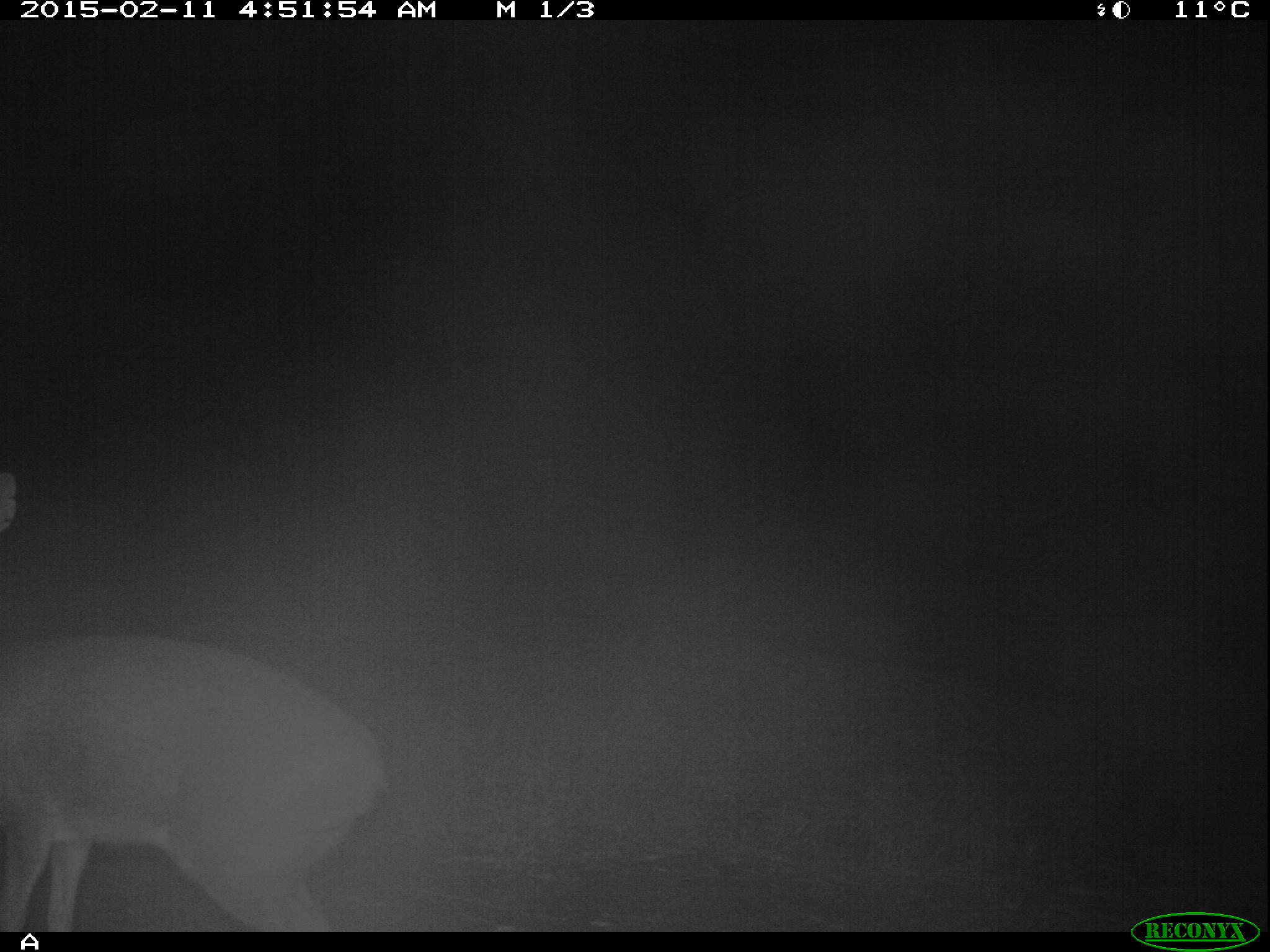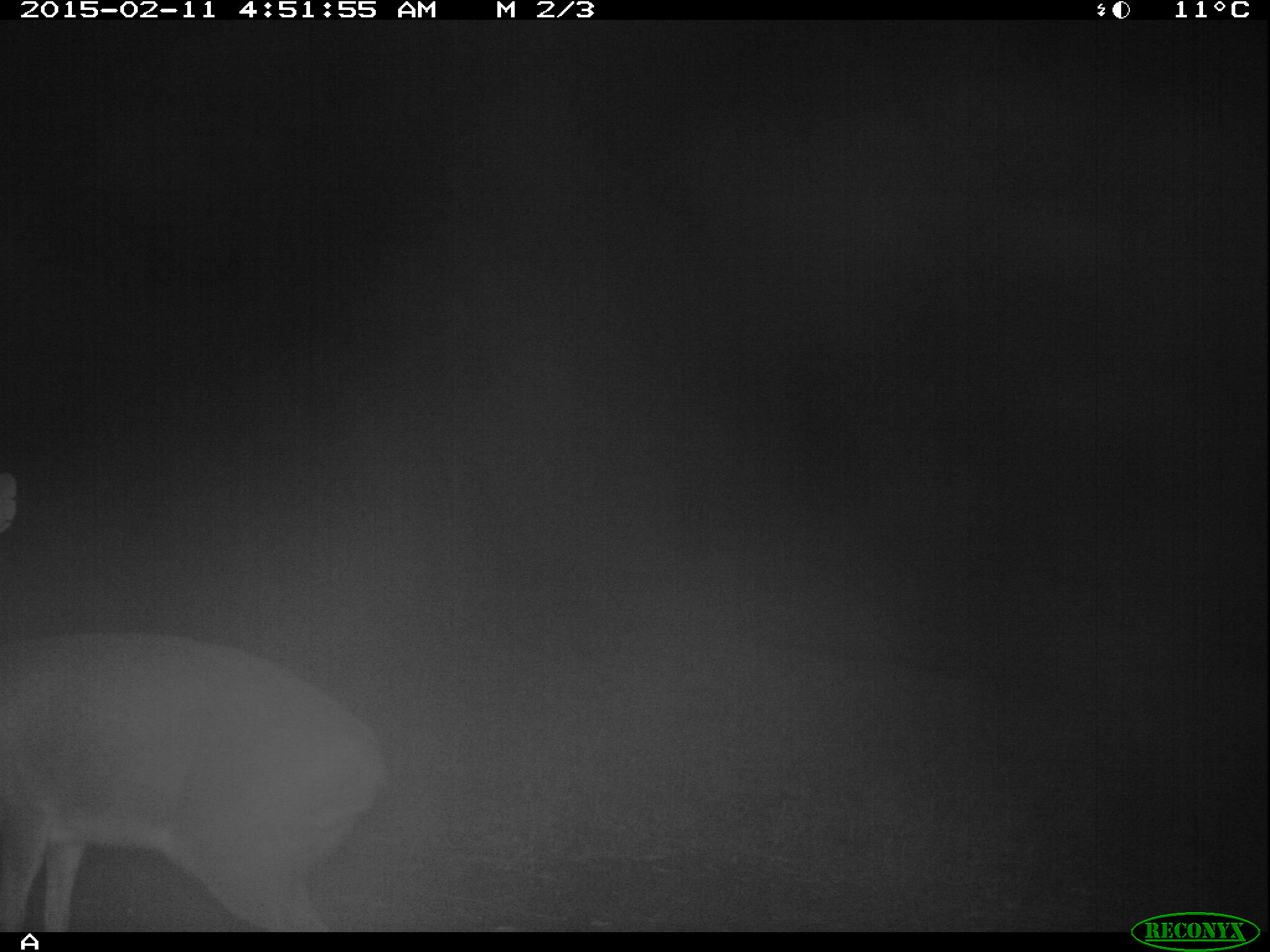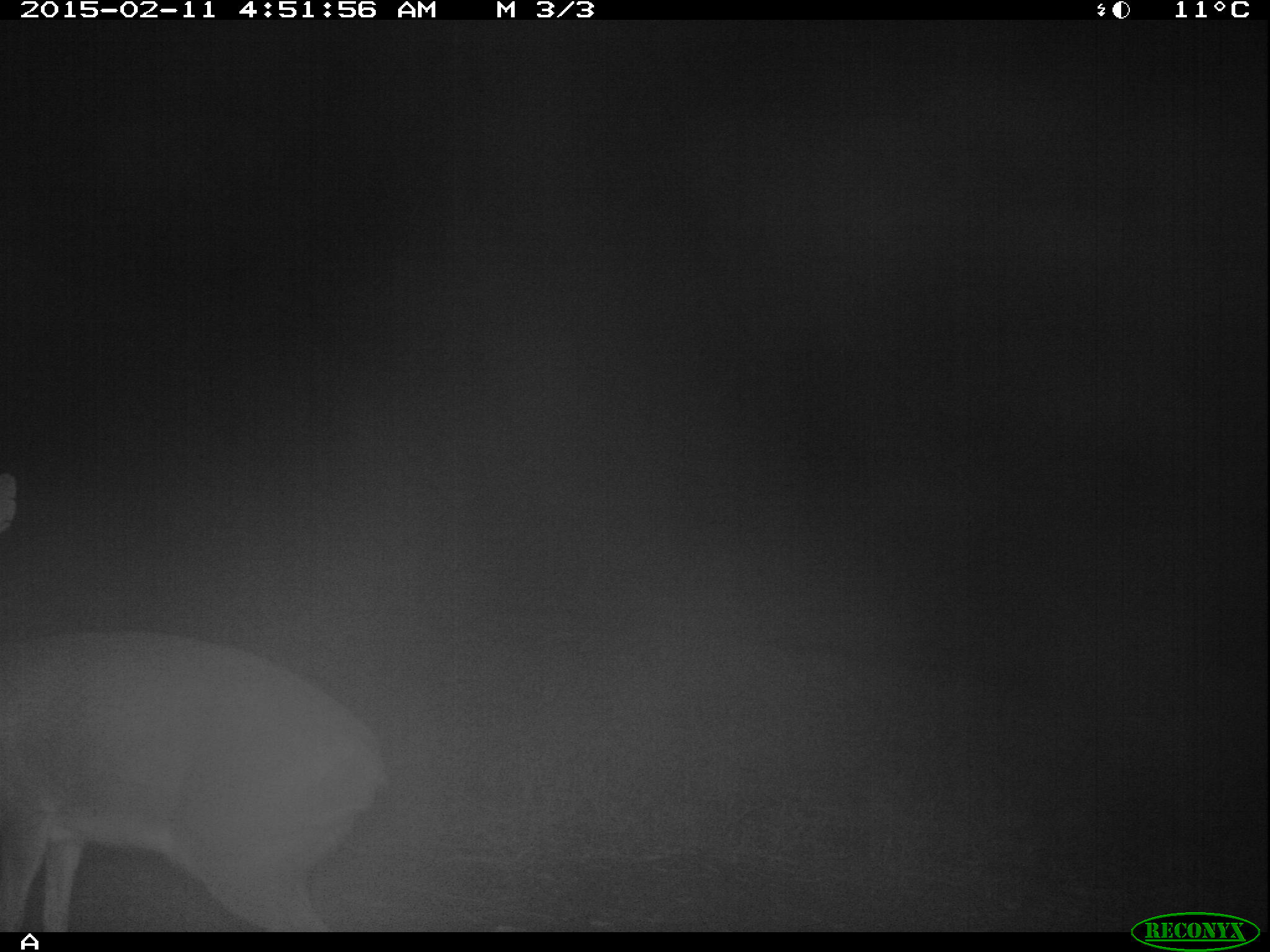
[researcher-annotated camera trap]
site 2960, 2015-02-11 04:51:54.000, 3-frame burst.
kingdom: Animalia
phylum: Chordata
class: Mammalia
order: Artiodactyla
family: Bovidae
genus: Madoqua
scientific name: Madoqua guentheri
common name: günther's dik-dik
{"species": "Madoqua guentheri (günther's dik-dik)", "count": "1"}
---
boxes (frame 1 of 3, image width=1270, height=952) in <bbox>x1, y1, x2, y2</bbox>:
madoqua guentheri: <bbox>0, 472, 383, 925</bbox>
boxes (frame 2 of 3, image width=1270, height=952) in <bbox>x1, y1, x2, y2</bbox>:
madoqua guentheri: <bbox>2, 467, 379, 932</bbox>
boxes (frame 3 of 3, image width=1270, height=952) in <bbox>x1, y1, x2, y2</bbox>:
madoqua guentheri: <bbox>0, 474, 368, 934</bbox>